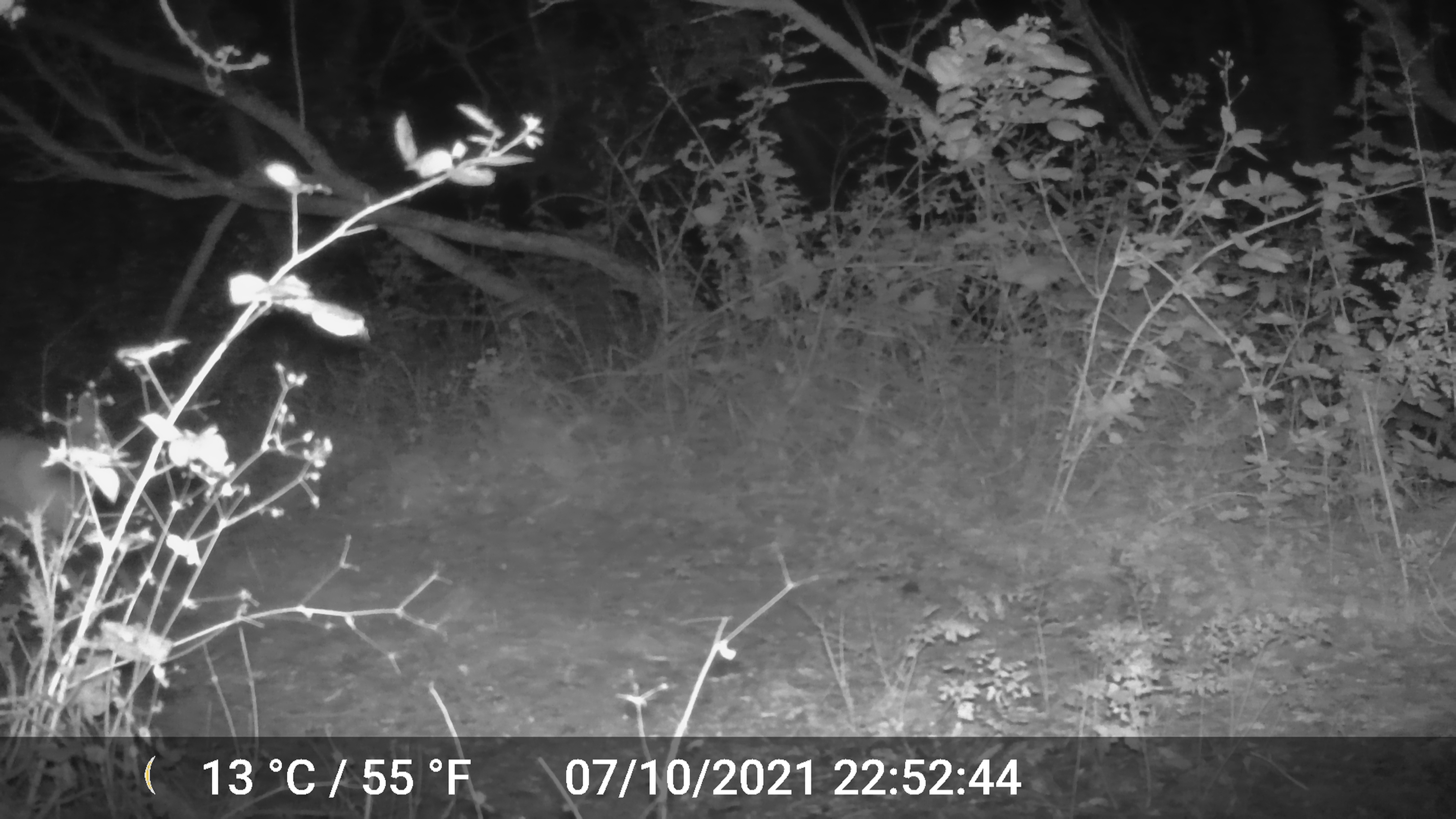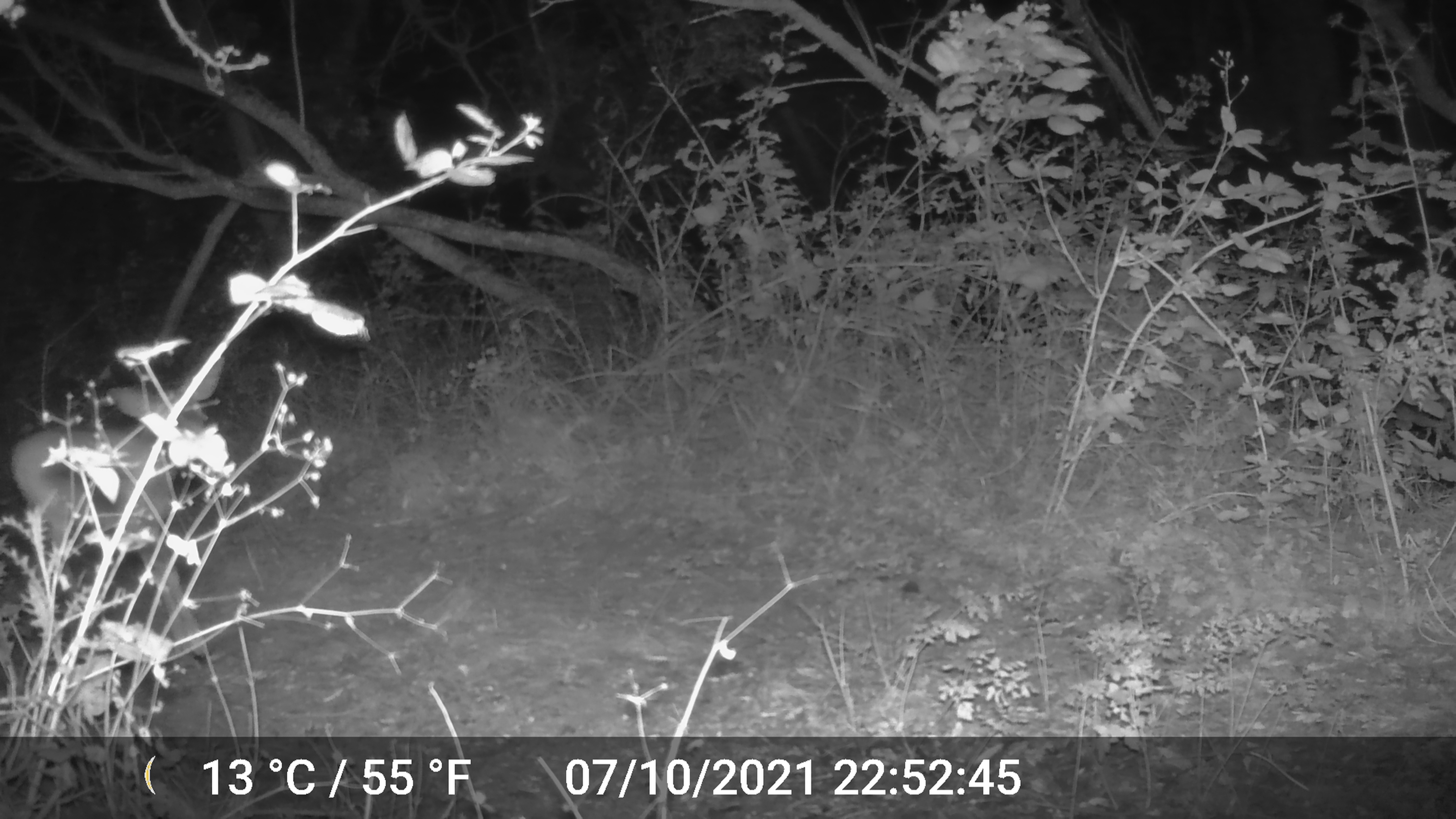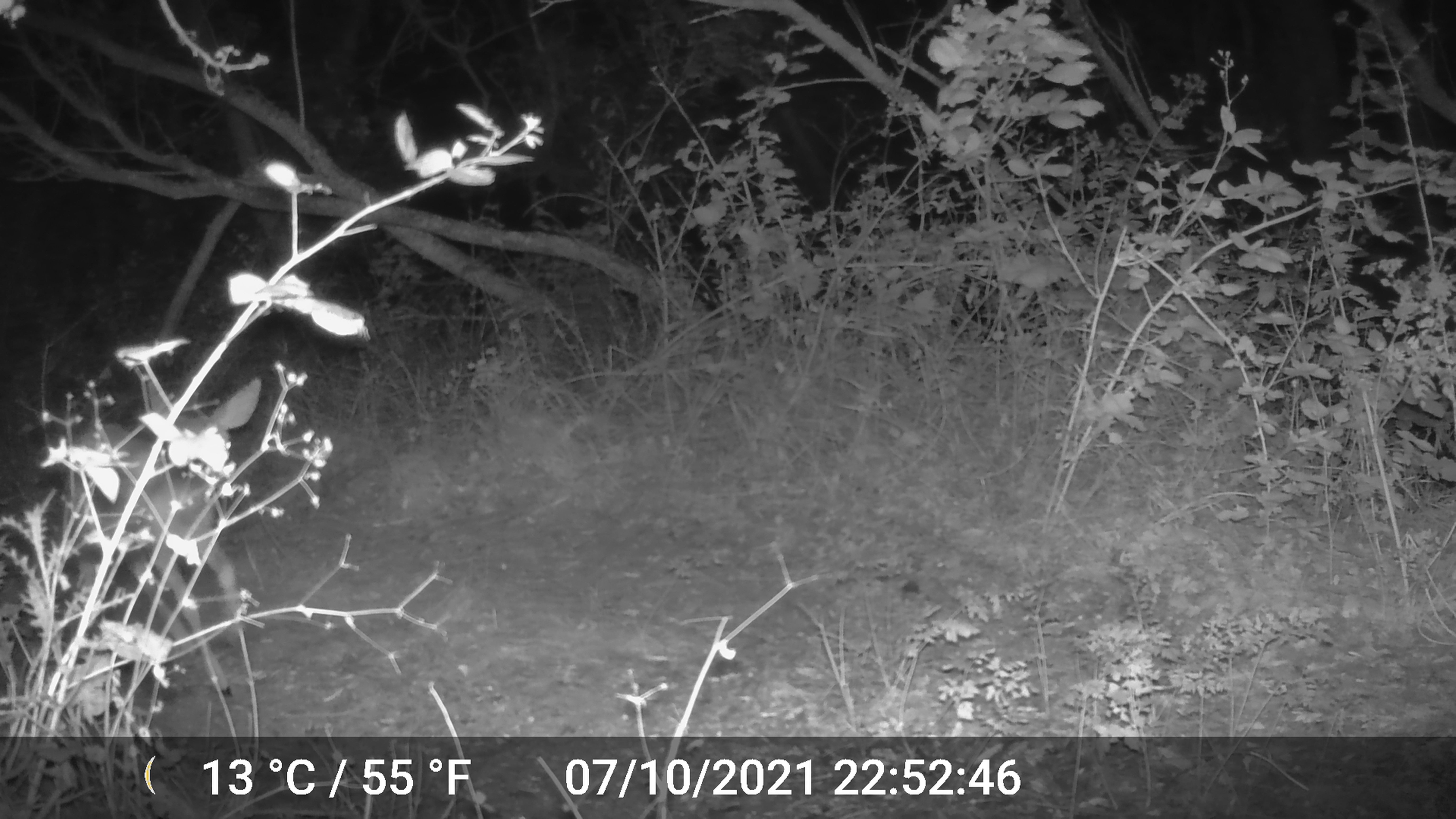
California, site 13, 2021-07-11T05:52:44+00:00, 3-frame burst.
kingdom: Animalia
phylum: Chordata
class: Mammalia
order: Artiodactyla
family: Cervidae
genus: Odocoileus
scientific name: Odocoileus hemionus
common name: mule deer